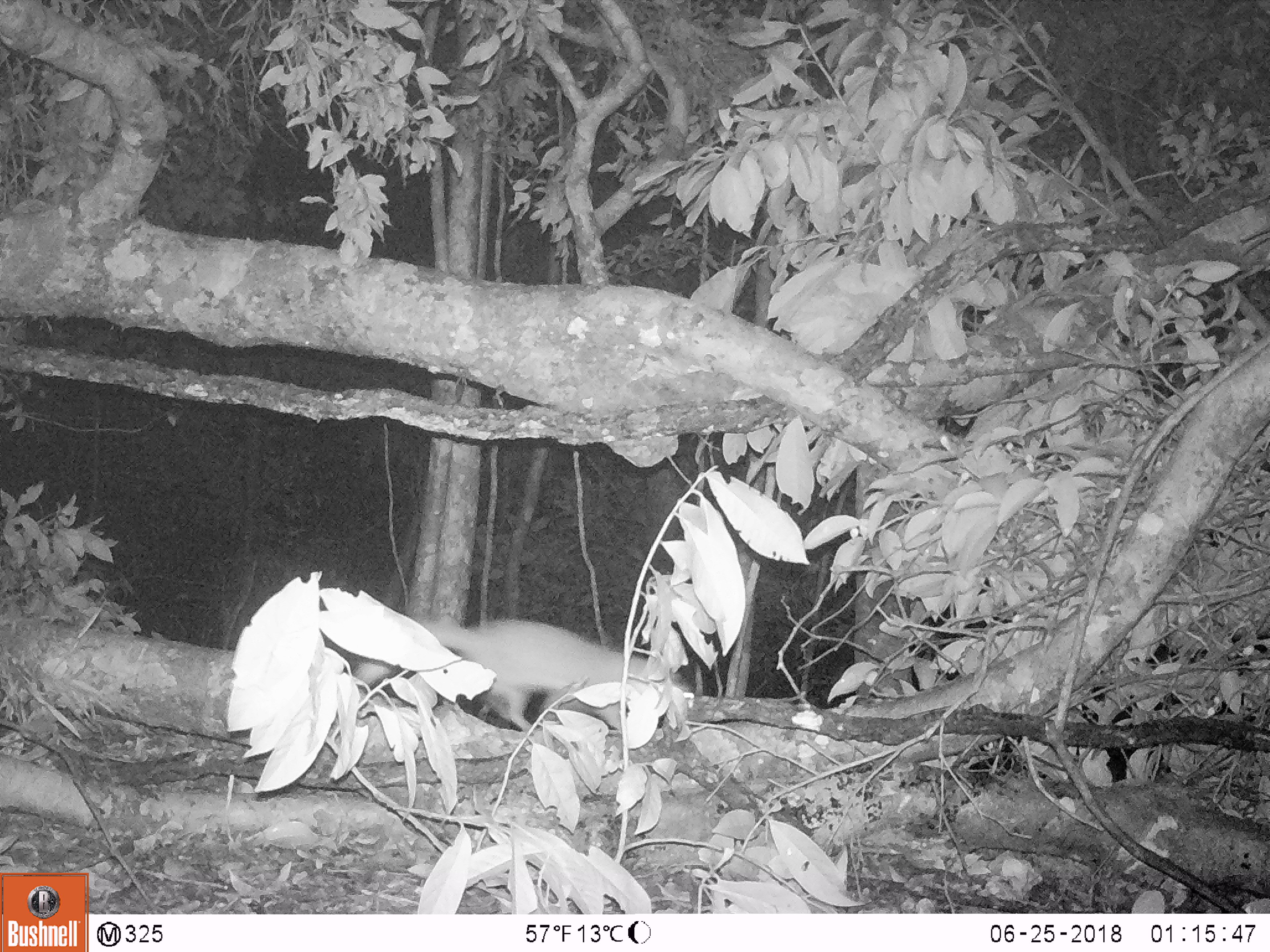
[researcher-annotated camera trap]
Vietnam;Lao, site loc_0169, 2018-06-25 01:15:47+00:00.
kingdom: Animalia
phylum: Chordata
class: Mammalia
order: Carnivora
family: Mustelidae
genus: Melogale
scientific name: Melogale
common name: ferret badger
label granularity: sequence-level